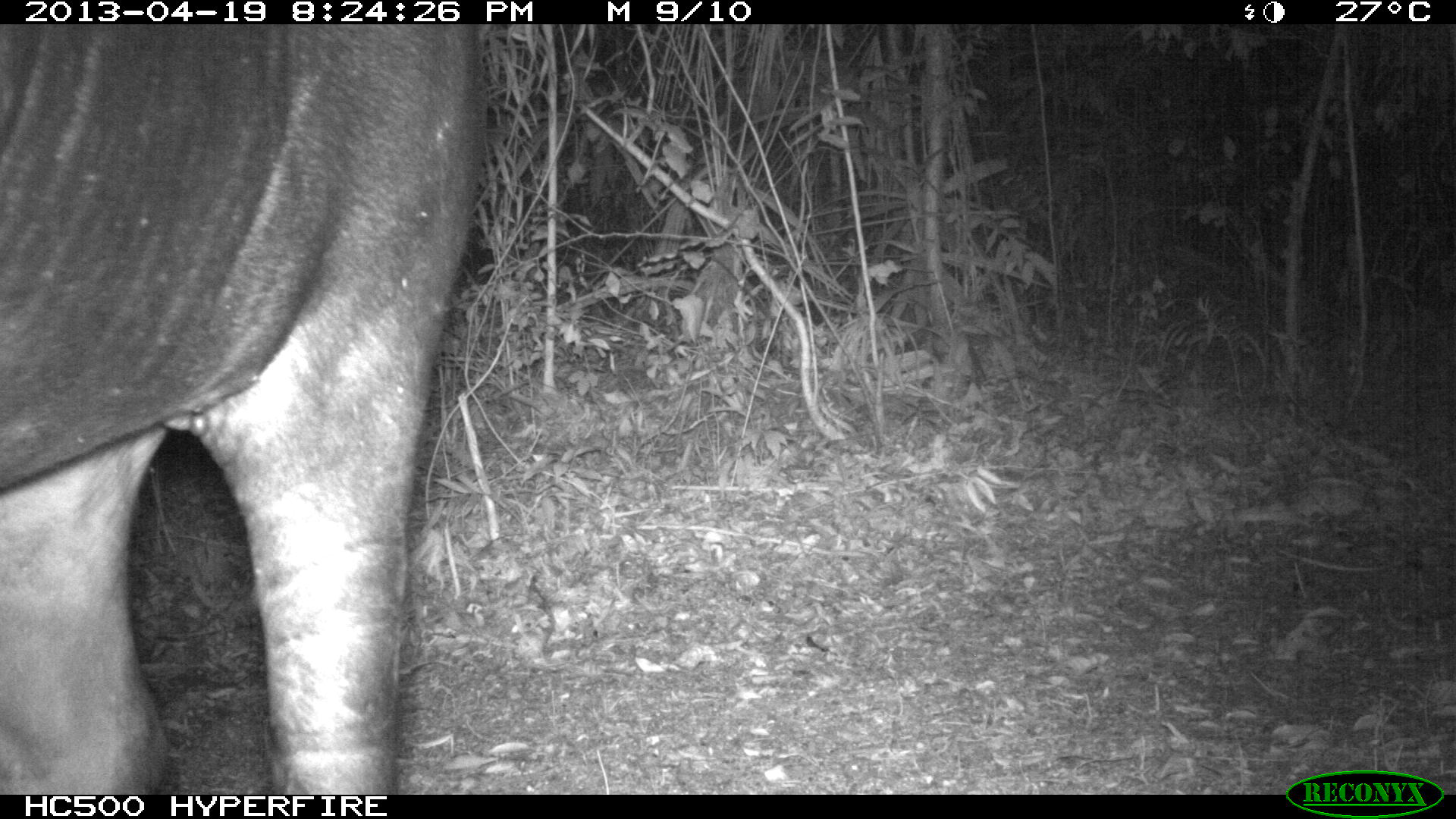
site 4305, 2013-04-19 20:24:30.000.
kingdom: Animalia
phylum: Chordata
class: Mammalia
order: Perissodactyla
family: Tapiridae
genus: Tapirus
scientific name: Tapirus bairdii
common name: baird's tapir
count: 2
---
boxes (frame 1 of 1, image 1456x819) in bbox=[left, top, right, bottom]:
tapirus bairdii: bbox=[1, 25, 482, 795]